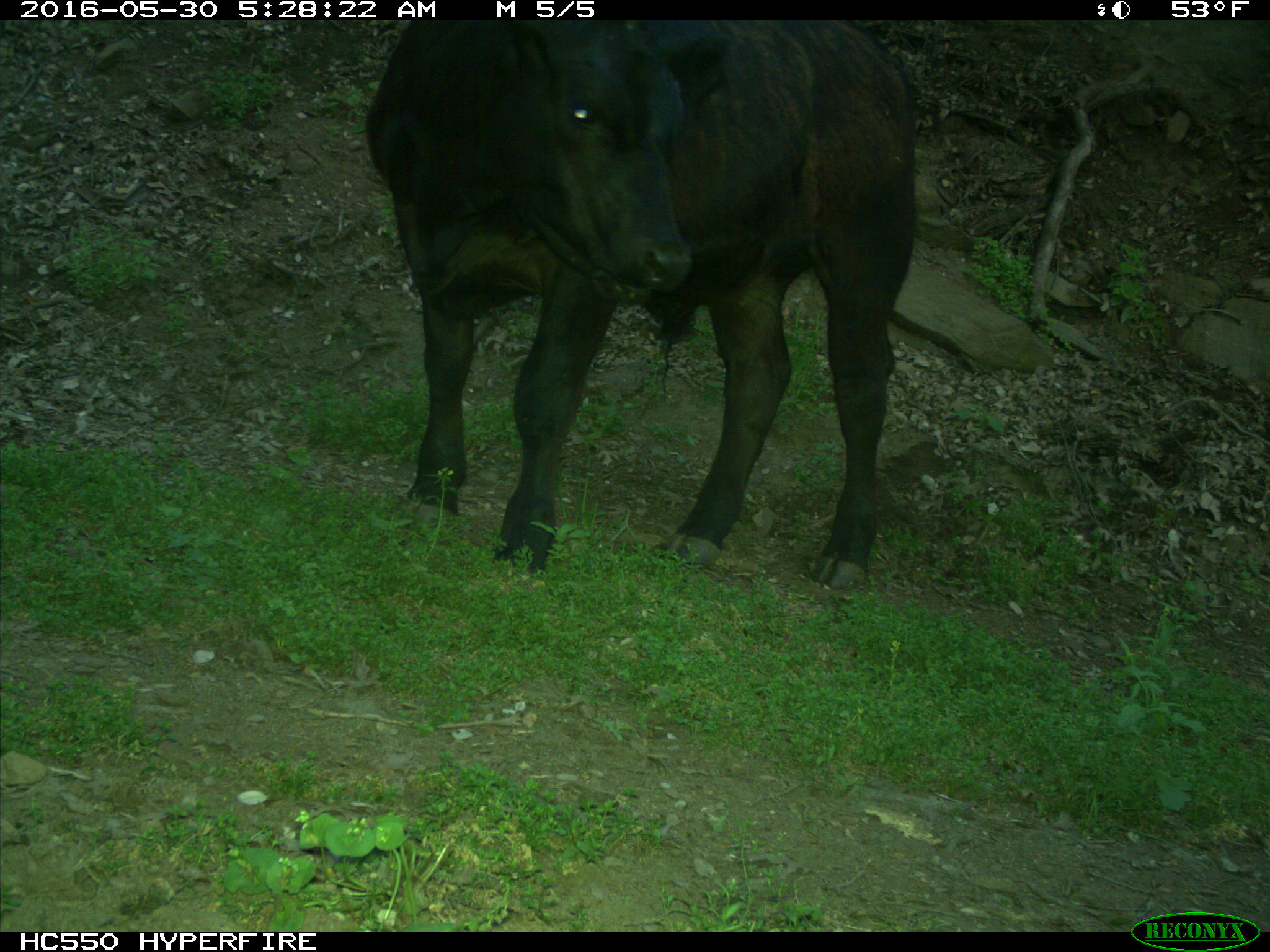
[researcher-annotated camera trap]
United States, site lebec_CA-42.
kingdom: Animalia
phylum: Chordata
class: Mammalia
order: Artiodactyla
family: Bovidae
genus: Bos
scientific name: Bos taurus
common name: domestic cow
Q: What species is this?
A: Bos taurus (domestic cow).